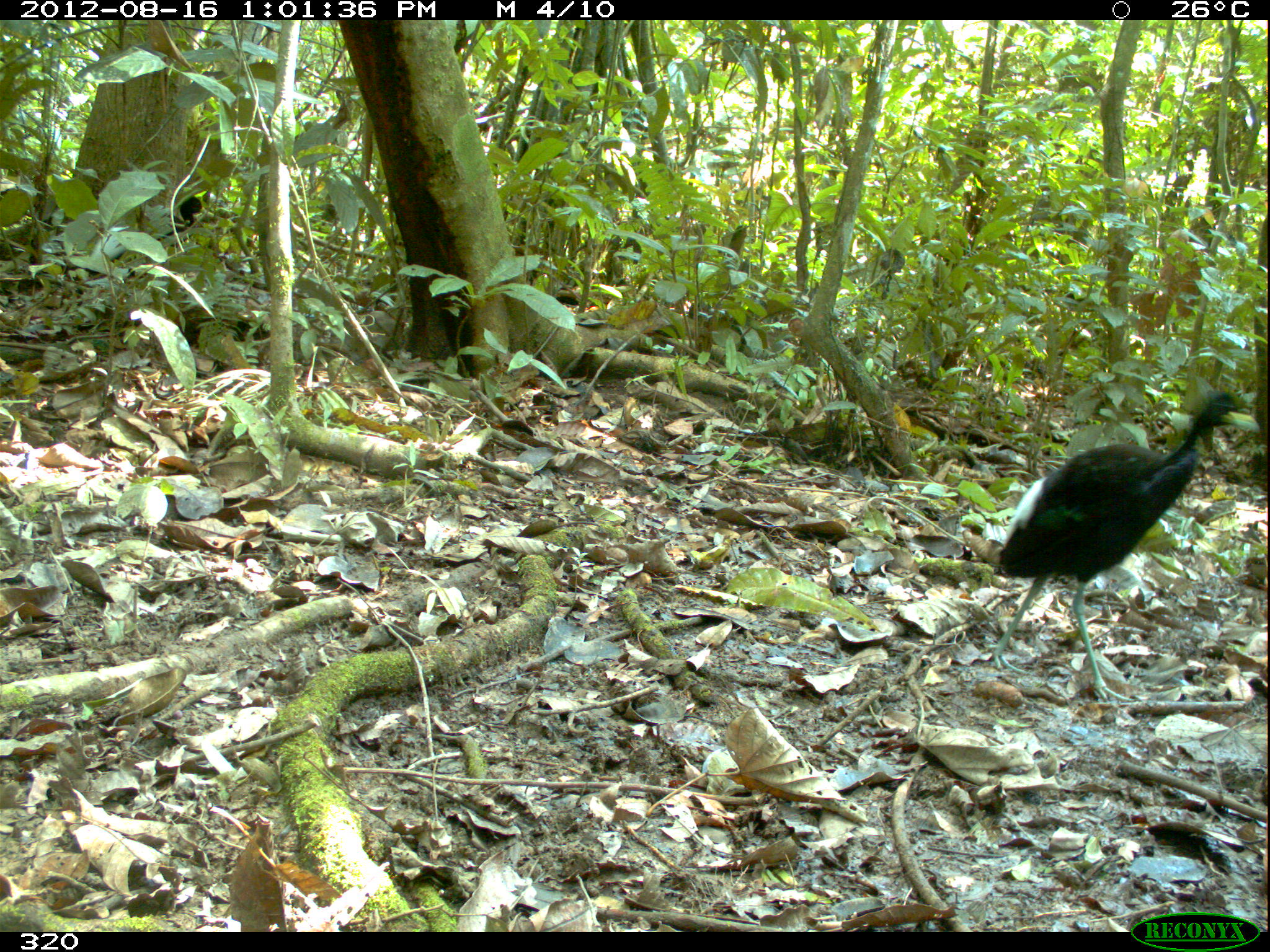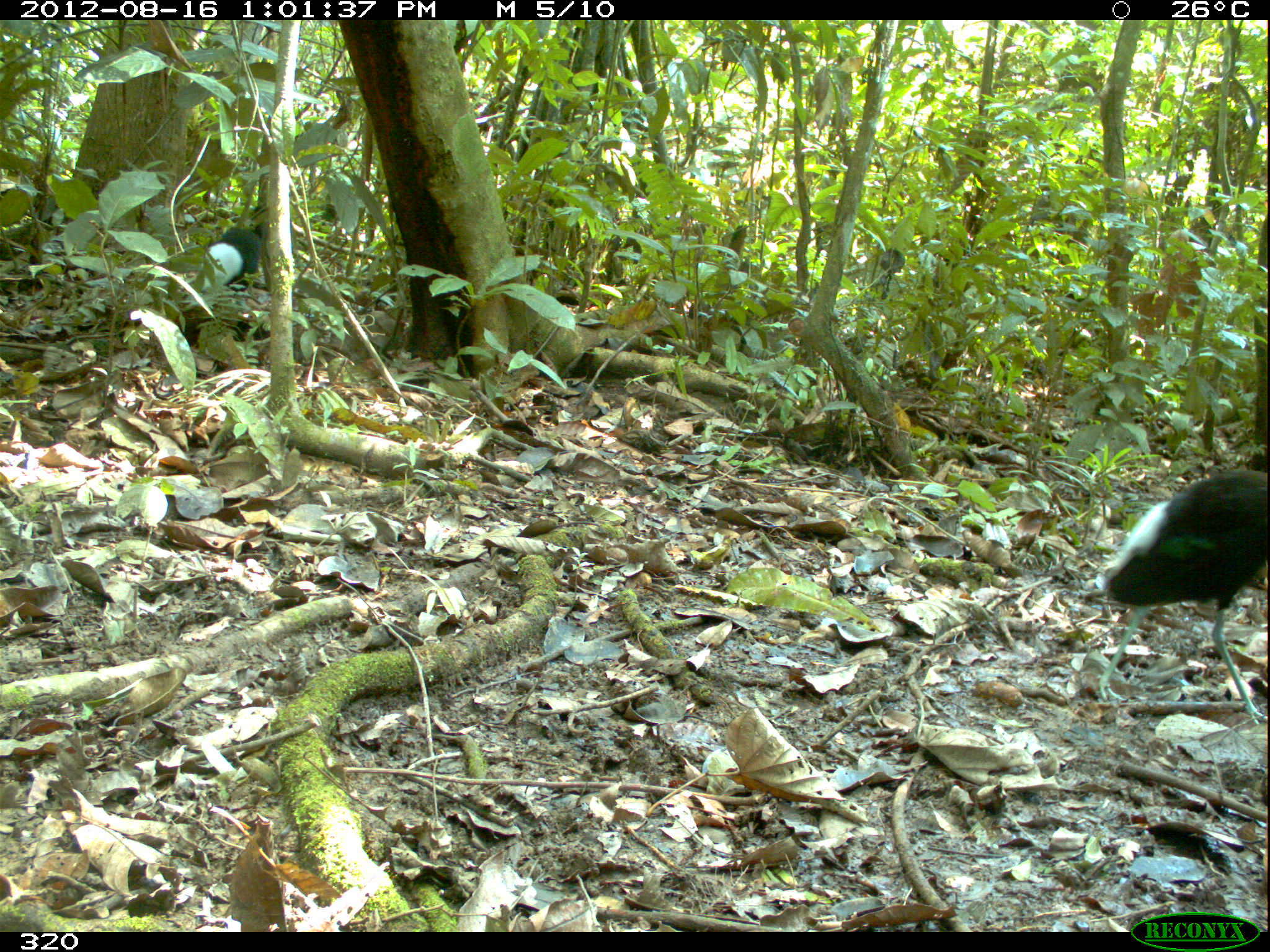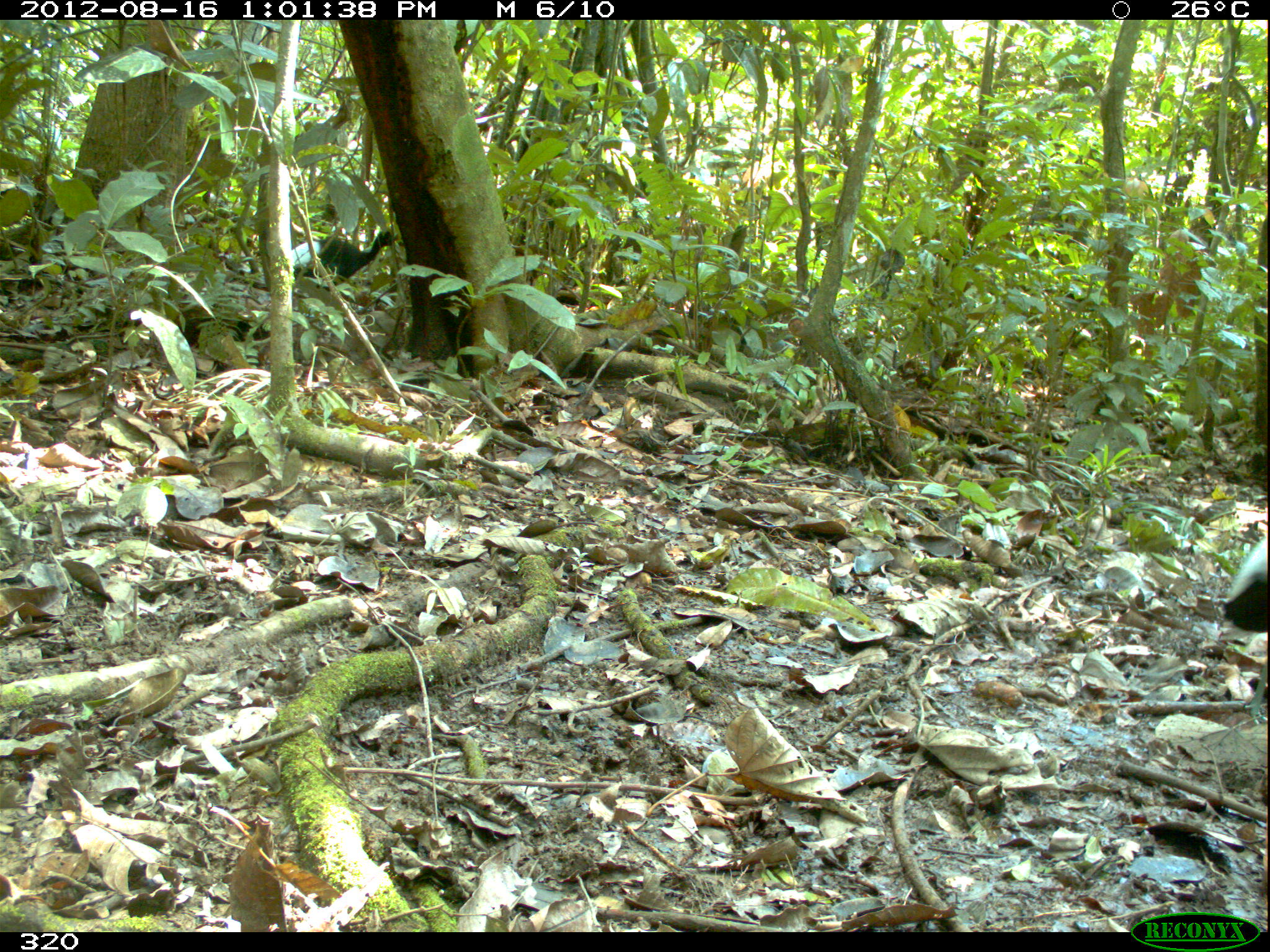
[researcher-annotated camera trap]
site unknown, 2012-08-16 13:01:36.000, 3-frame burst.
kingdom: Animalia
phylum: Chordata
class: Aves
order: Gruiformes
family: Psophiidae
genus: Psophia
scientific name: Psophia leucoptera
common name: pale-winged trumpeter